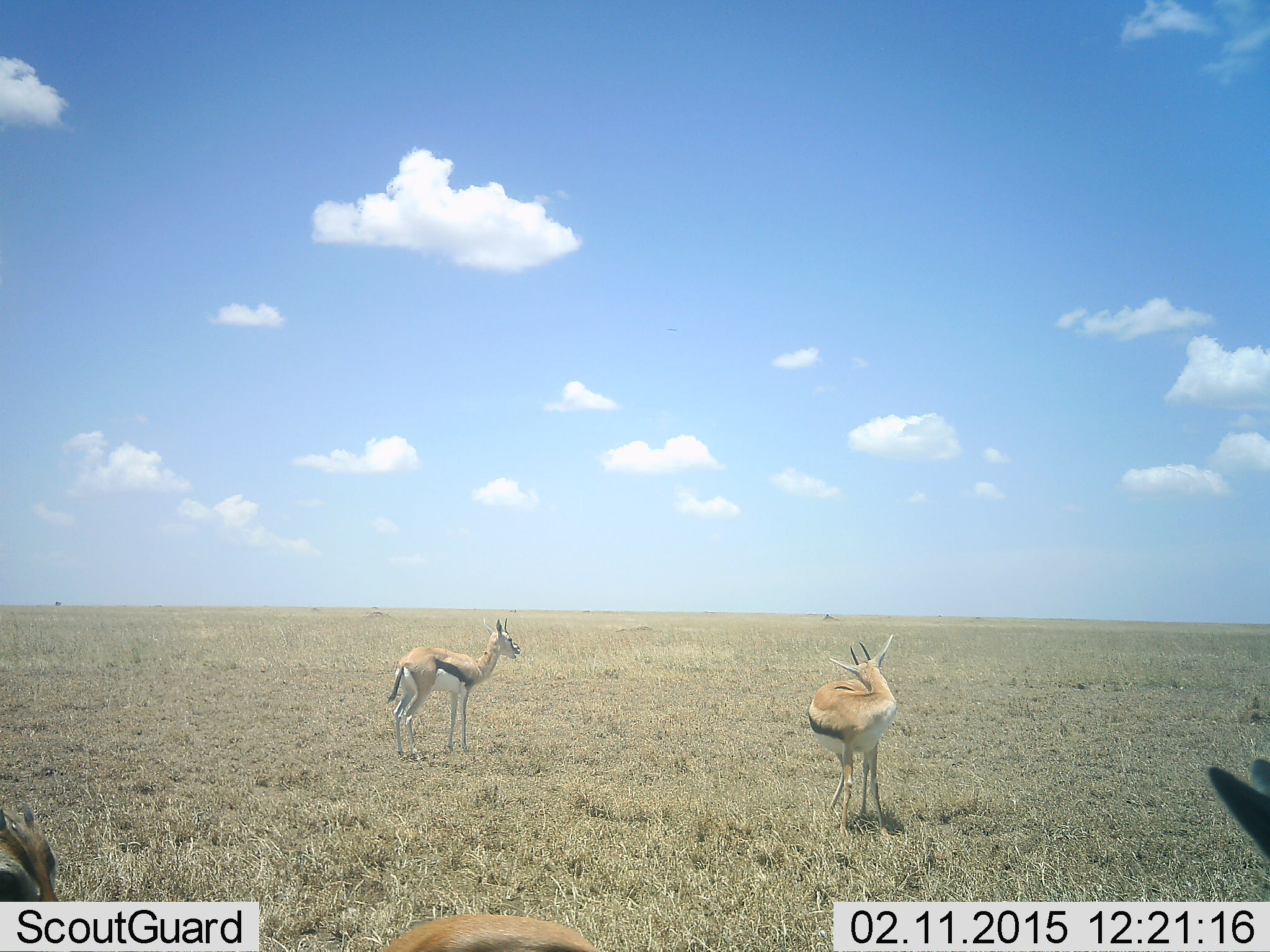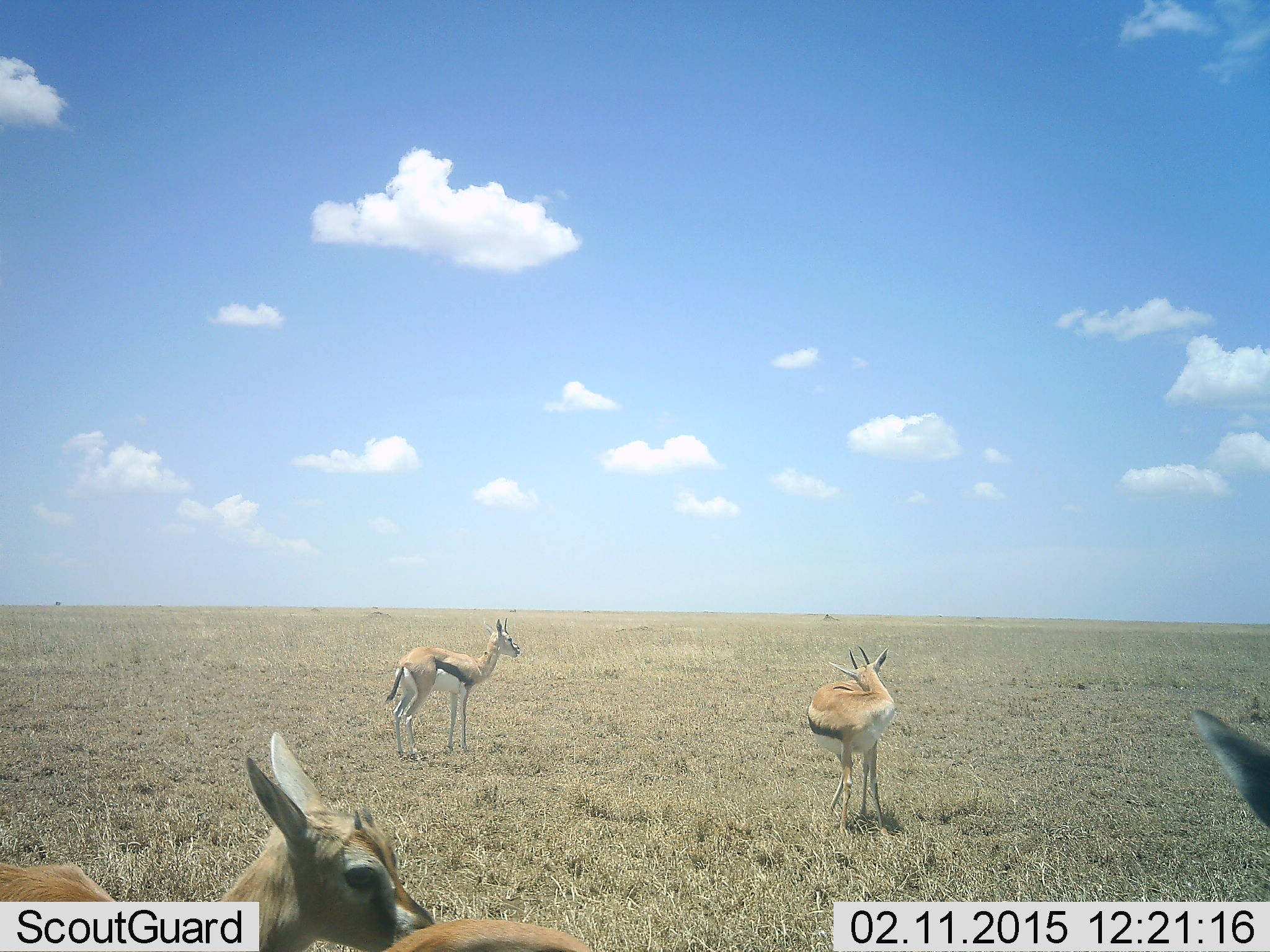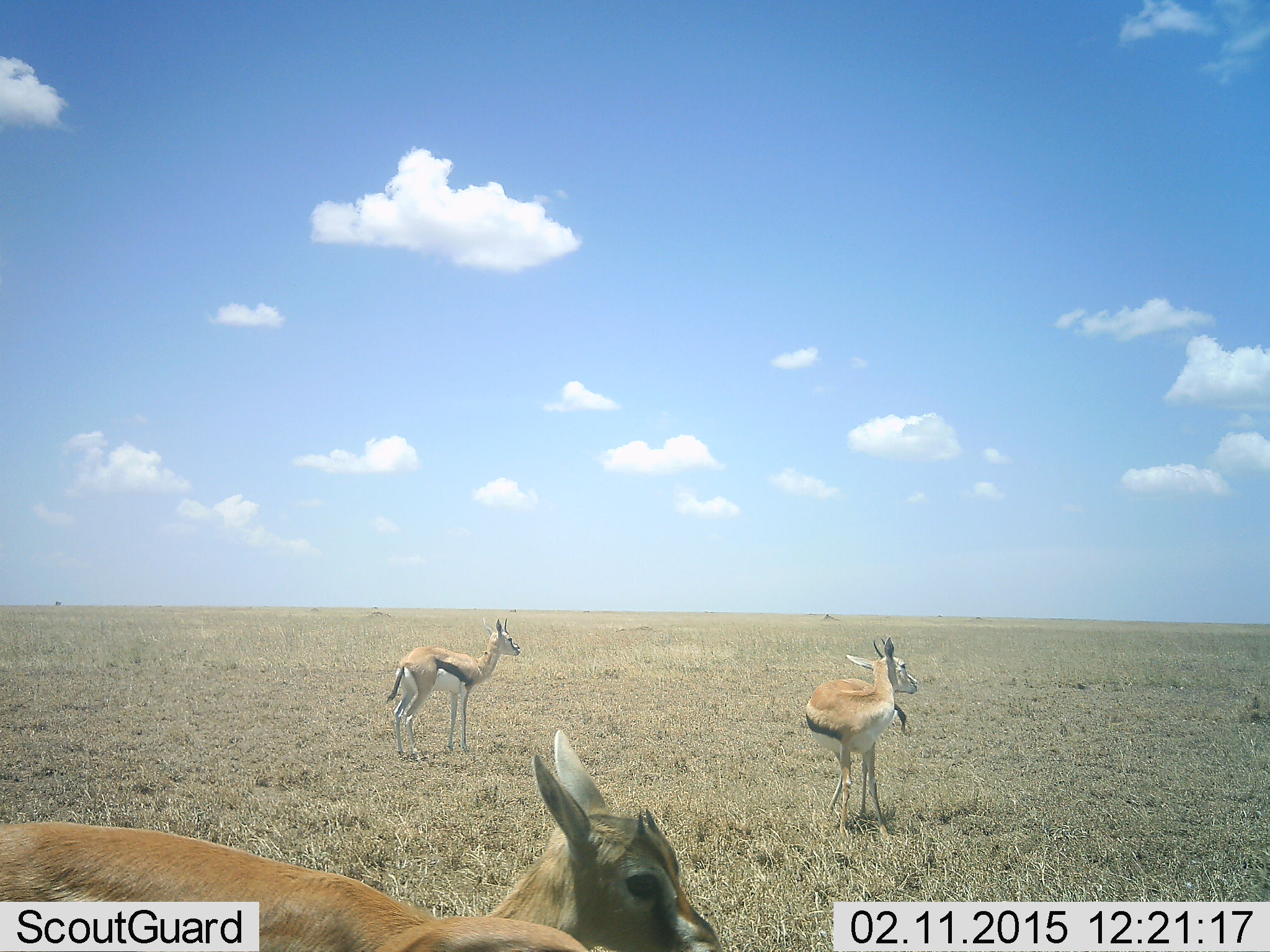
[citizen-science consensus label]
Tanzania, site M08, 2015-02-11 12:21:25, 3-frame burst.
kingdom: Animalia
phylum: Chordata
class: Mammalia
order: Artiodactyla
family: Bovidae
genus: Eudorcas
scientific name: Eudorcas thomsonii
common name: thomson's gazelle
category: gazellethomsons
Gazellethomsons (thomson's gazelle) (Eudorcas thomsonii), count 4. Behavior (volunteer vote fractions): standing 90%, resting 0%, moving 60%, interacting 10%. Young present (vote fraction): 10%. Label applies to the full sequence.